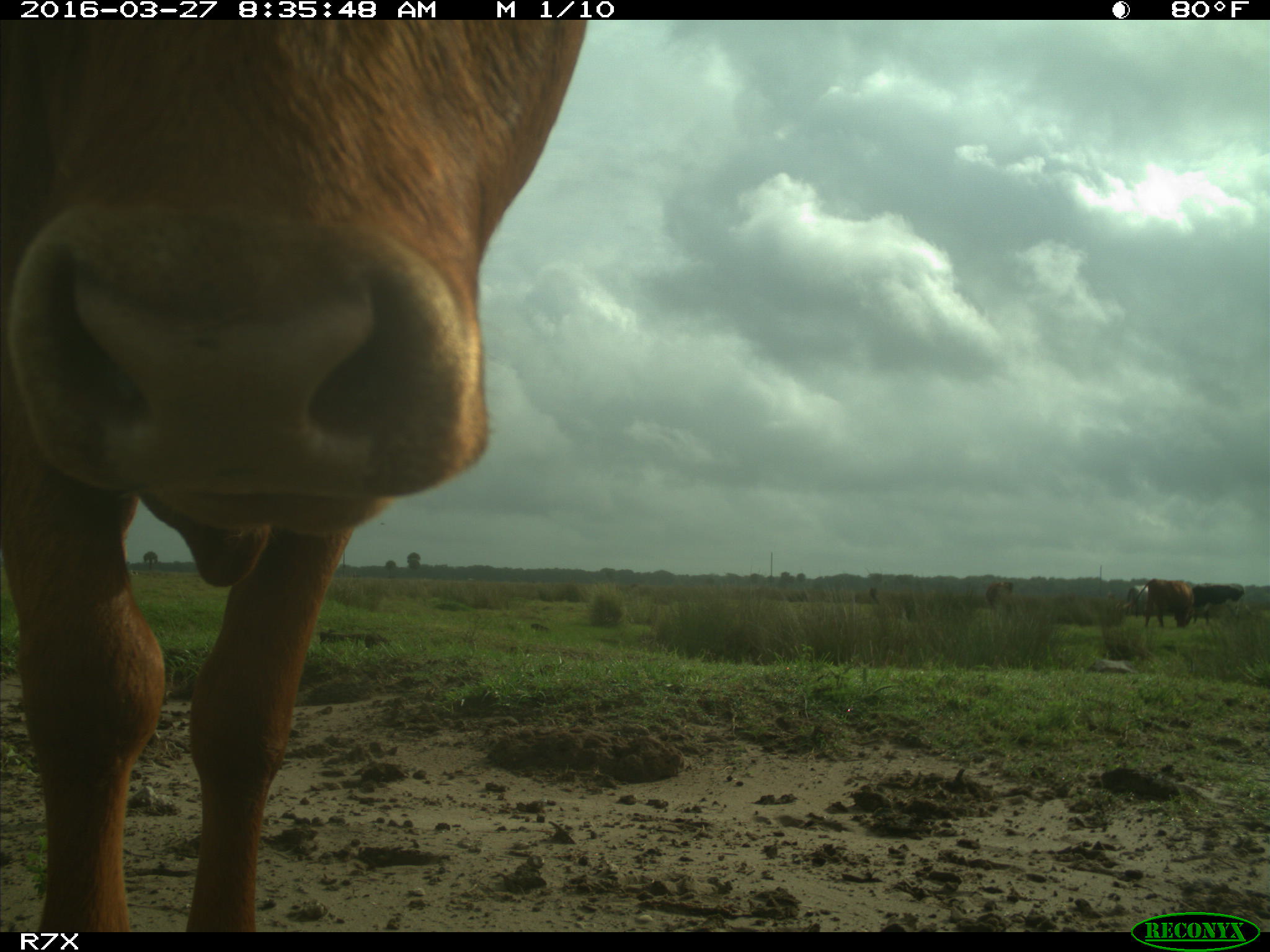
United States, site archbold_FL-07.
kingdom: Animalia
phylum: Chordata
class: Mammalia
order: Artiodactyla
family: Bovidae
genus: Bos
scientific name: Bos taurus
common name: domestic cow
Bos taurus (domestic cow).